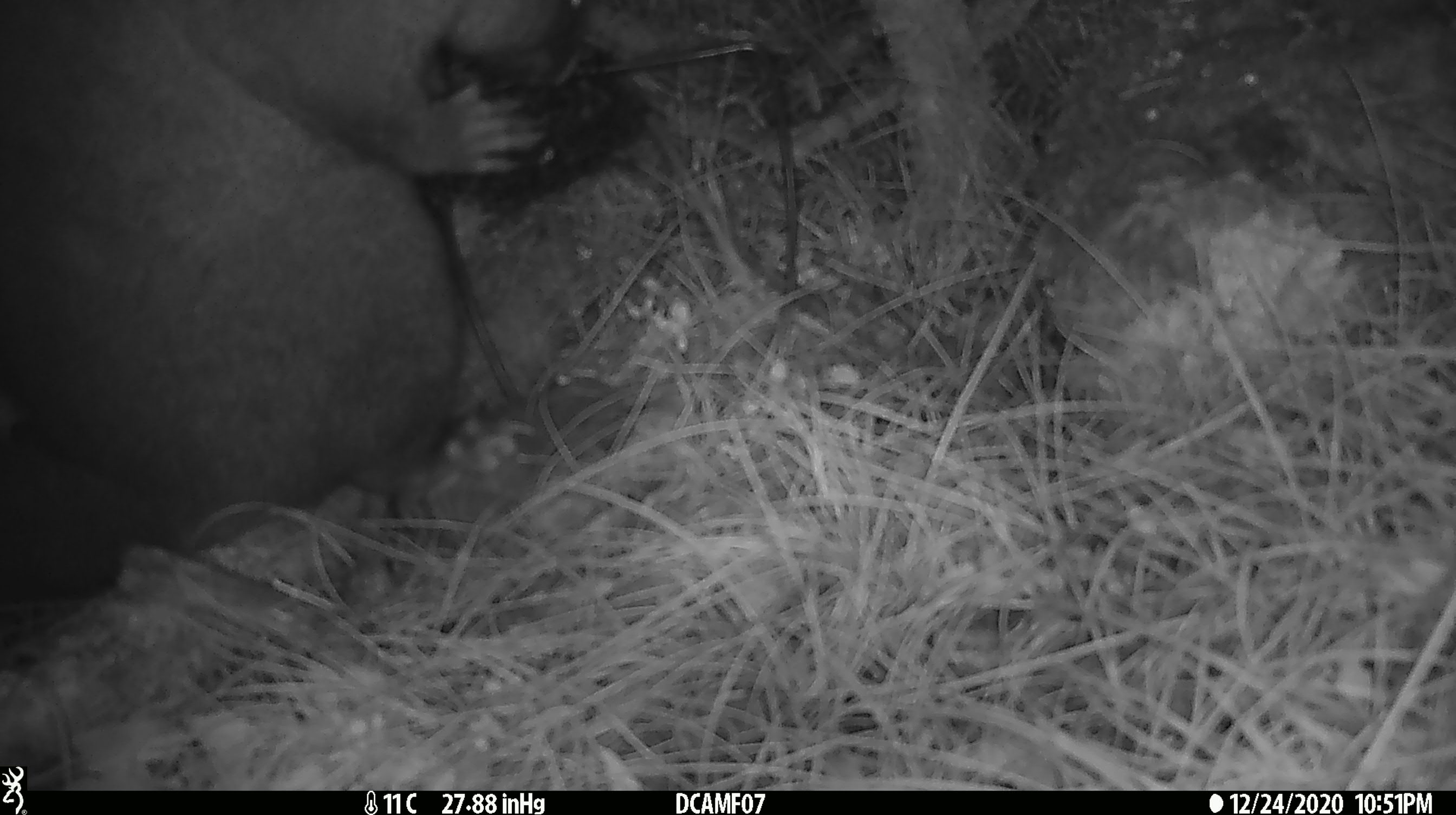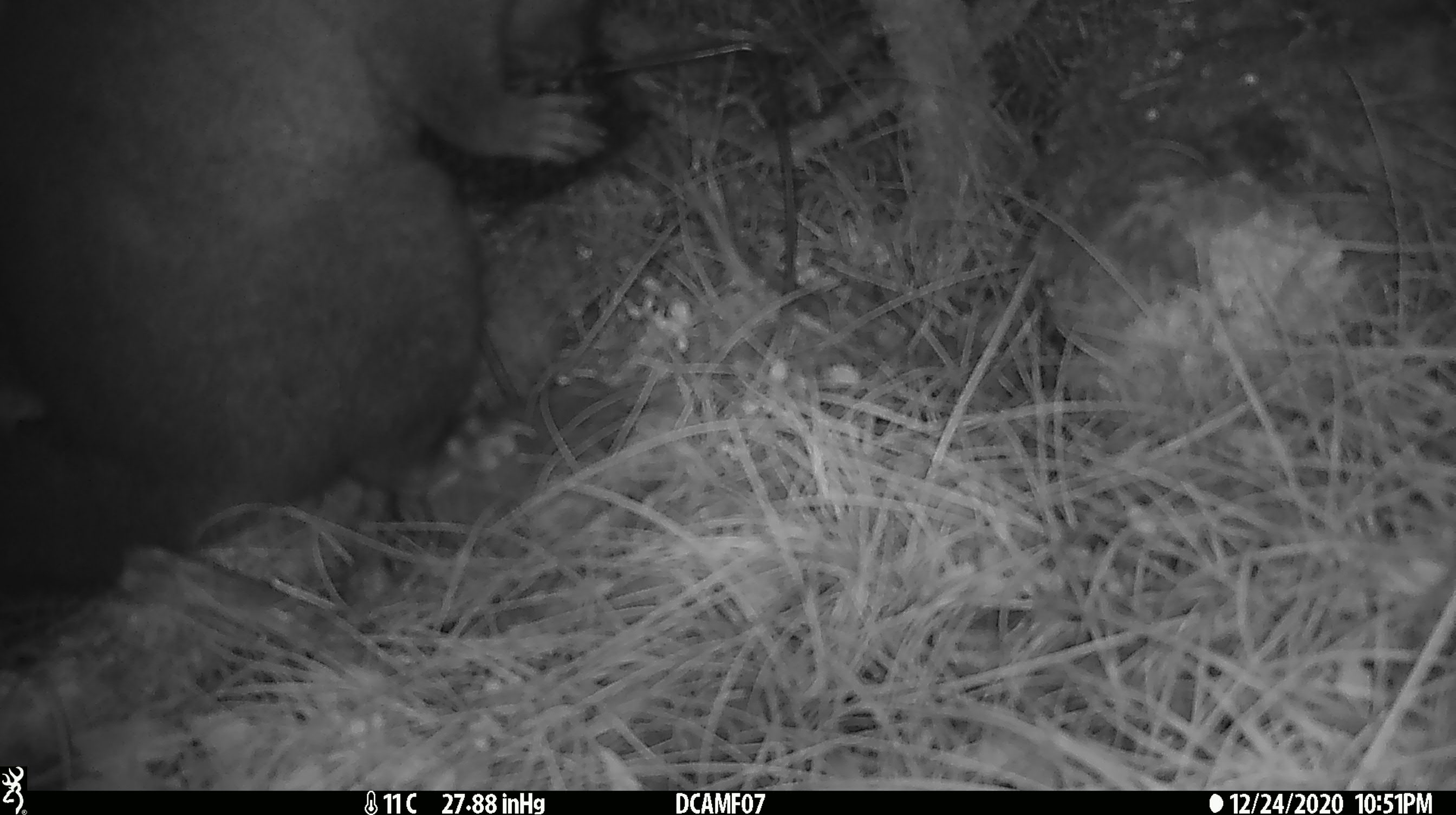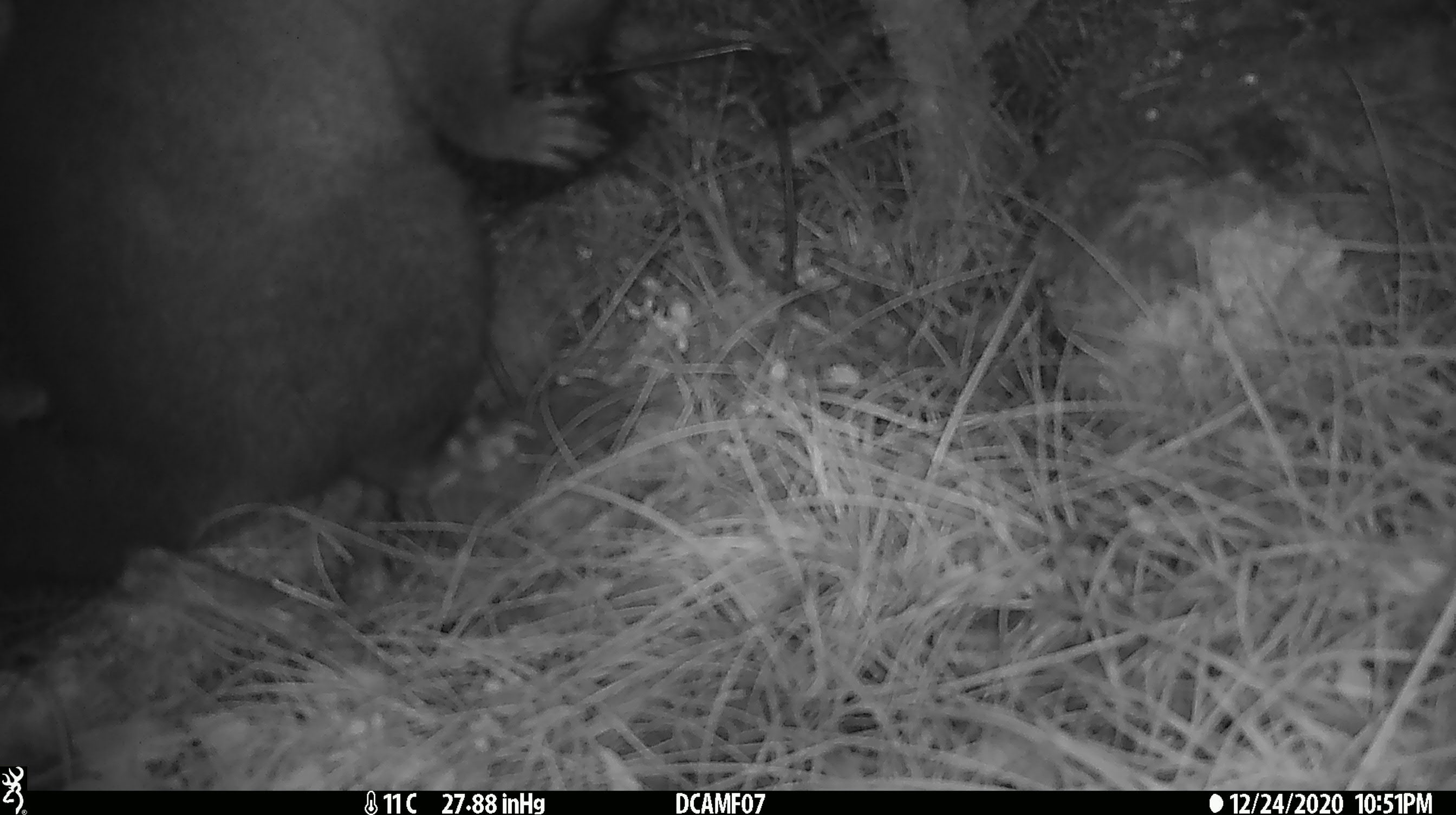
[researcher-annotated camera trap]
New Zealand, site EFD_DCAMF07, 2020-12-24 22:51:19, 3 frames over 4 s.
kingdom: Animalia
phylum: Chordata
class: Mammalia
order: Diprotodontia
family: Phalangeridae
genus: Trichosurus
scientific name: Trichosurus vulpecula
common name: common brushtail possum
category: possum